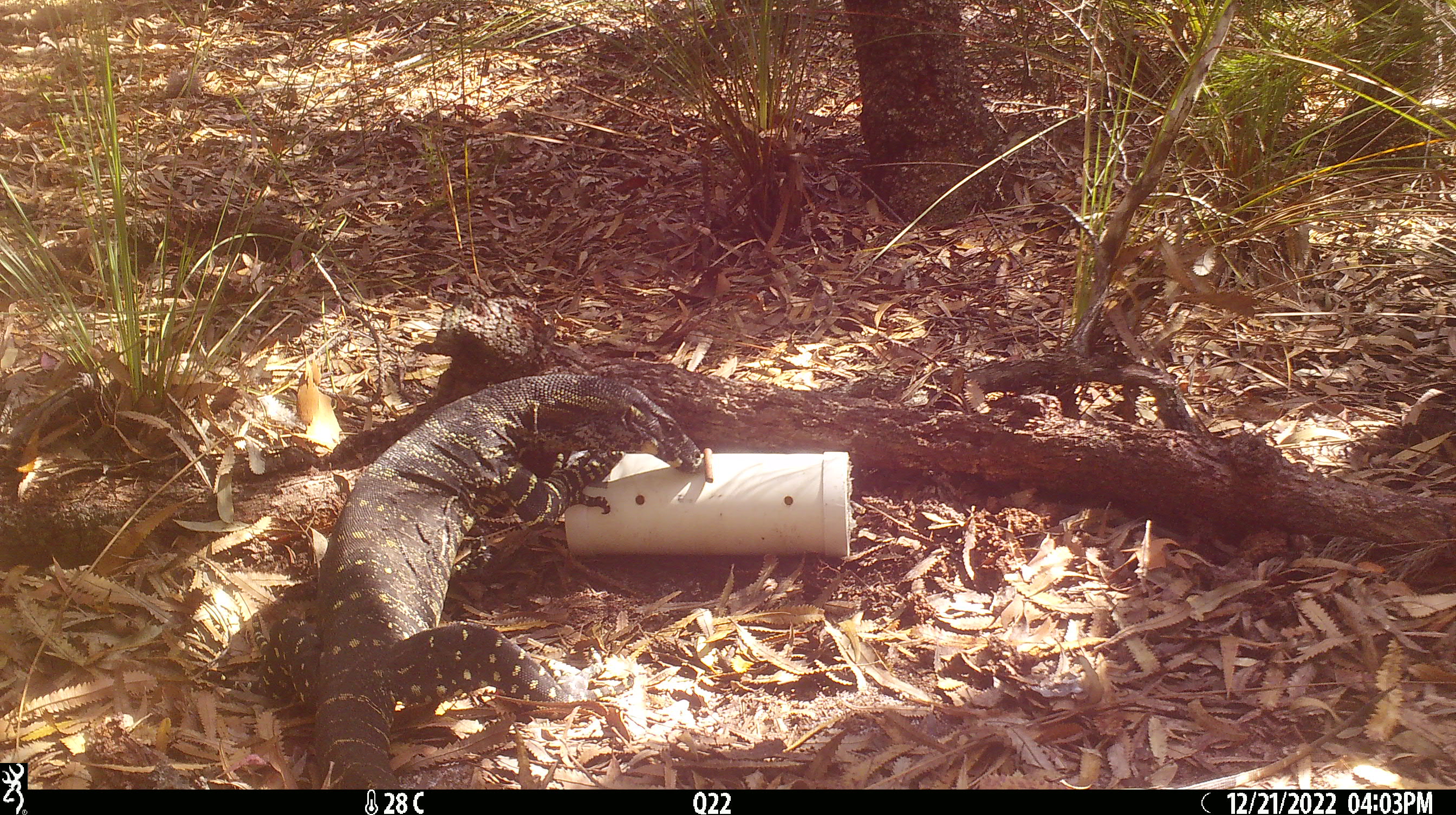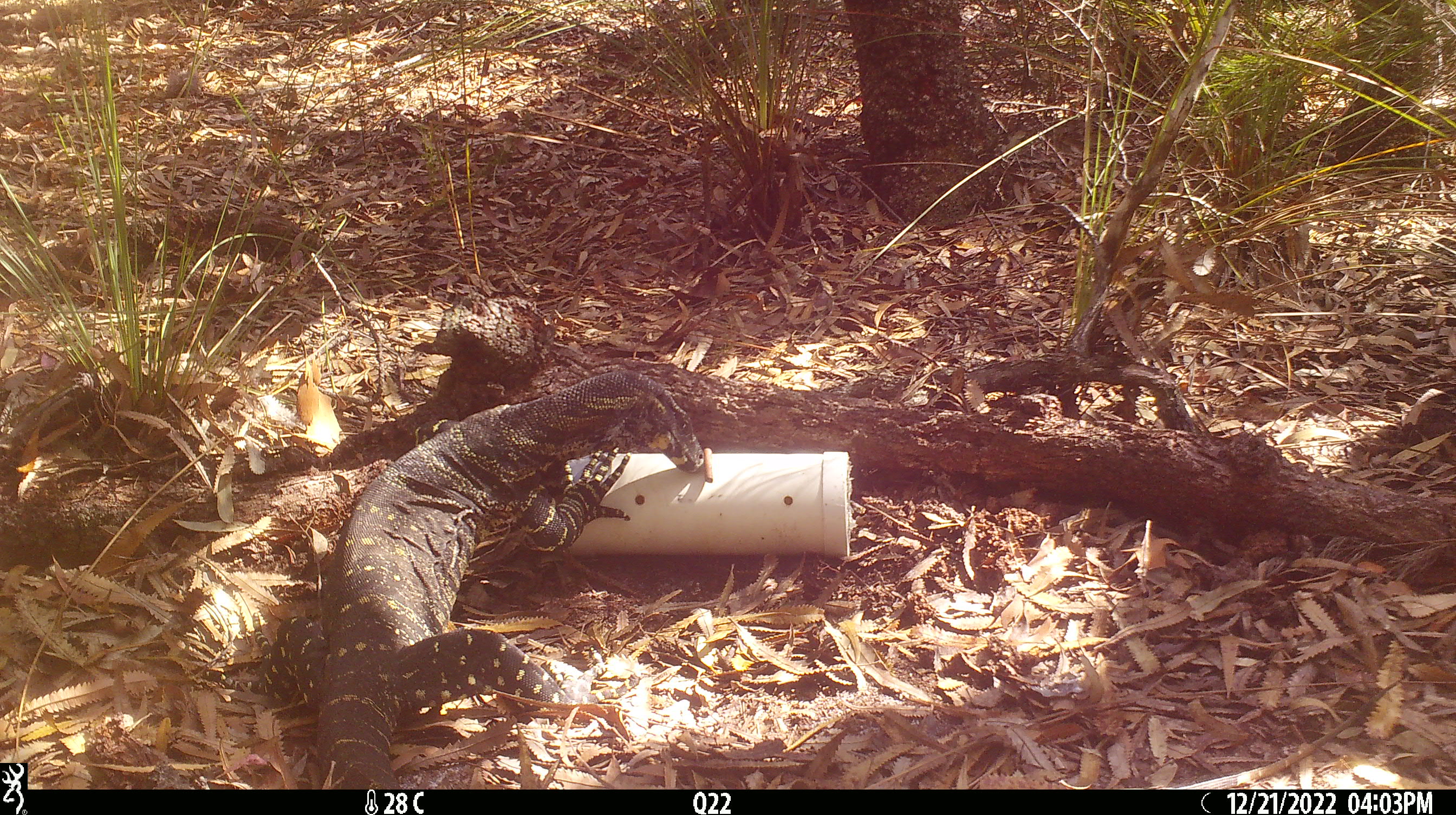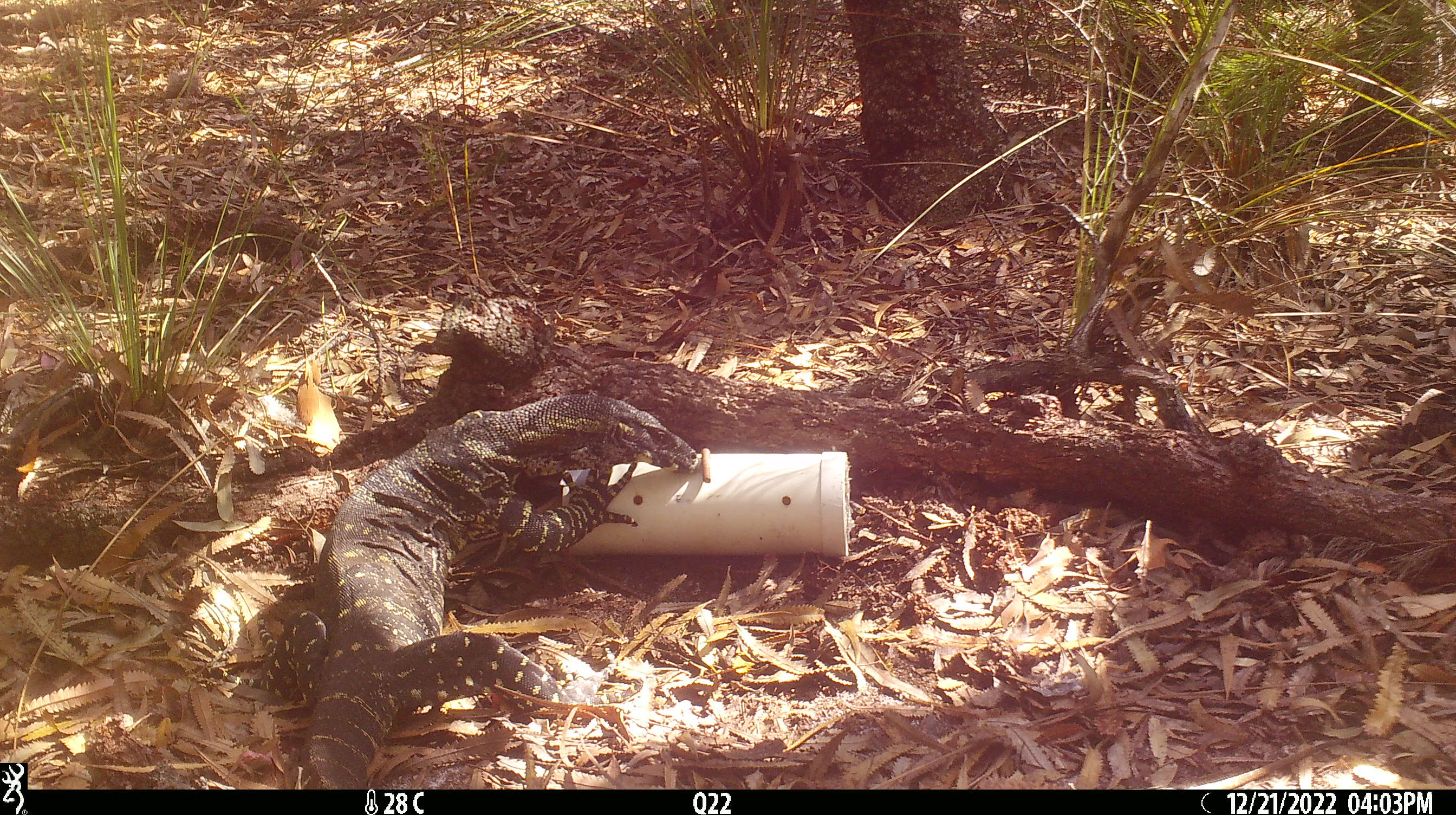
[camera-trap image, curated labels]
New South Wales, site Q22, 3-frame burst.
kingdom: Animalia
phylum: Chordata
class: Reptilia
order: Squamata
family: Varanidae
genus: Varanus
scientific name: Varanus varius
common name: lace monitor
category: goanna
Goanna (lace monitor) (Varanus varius).